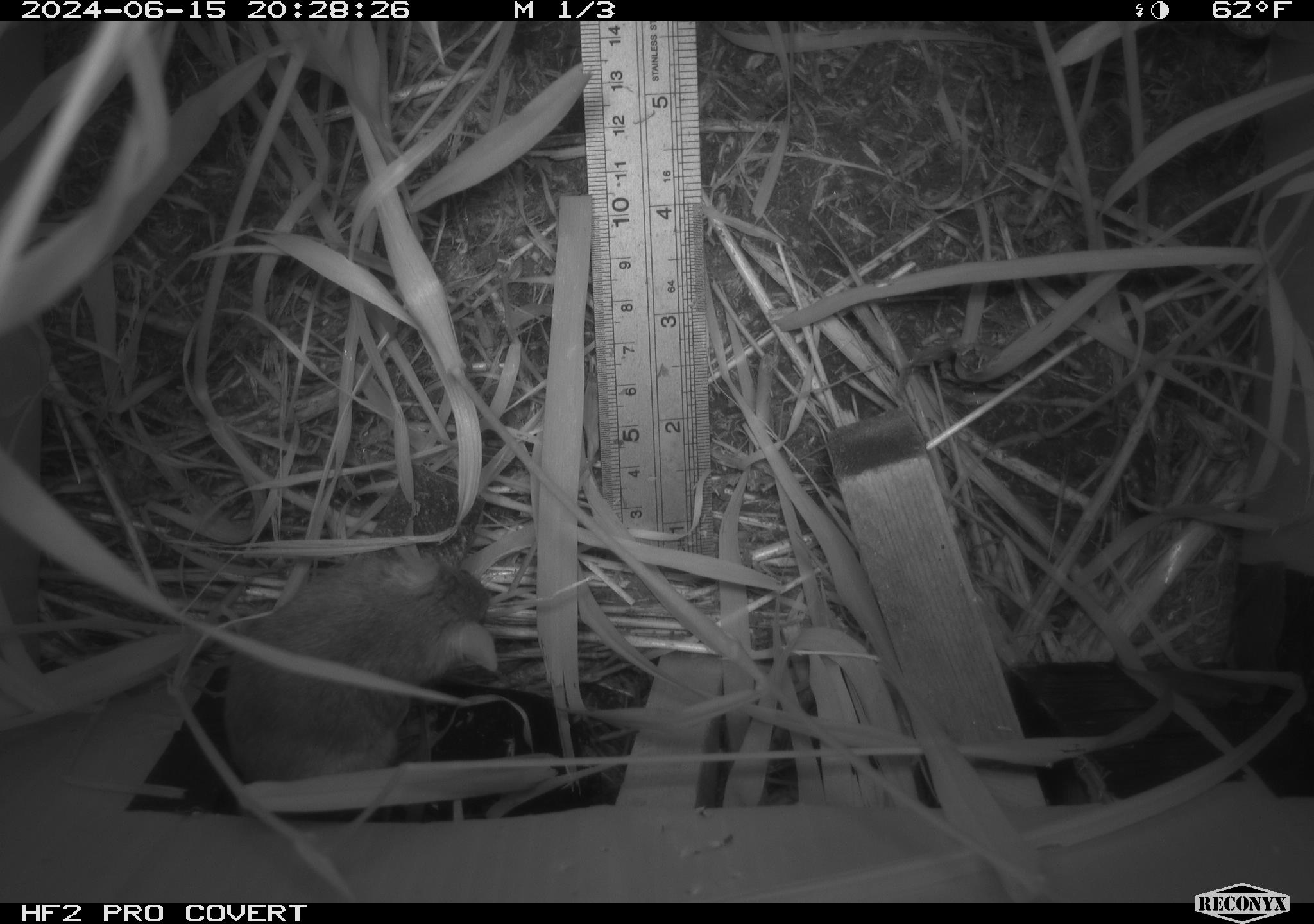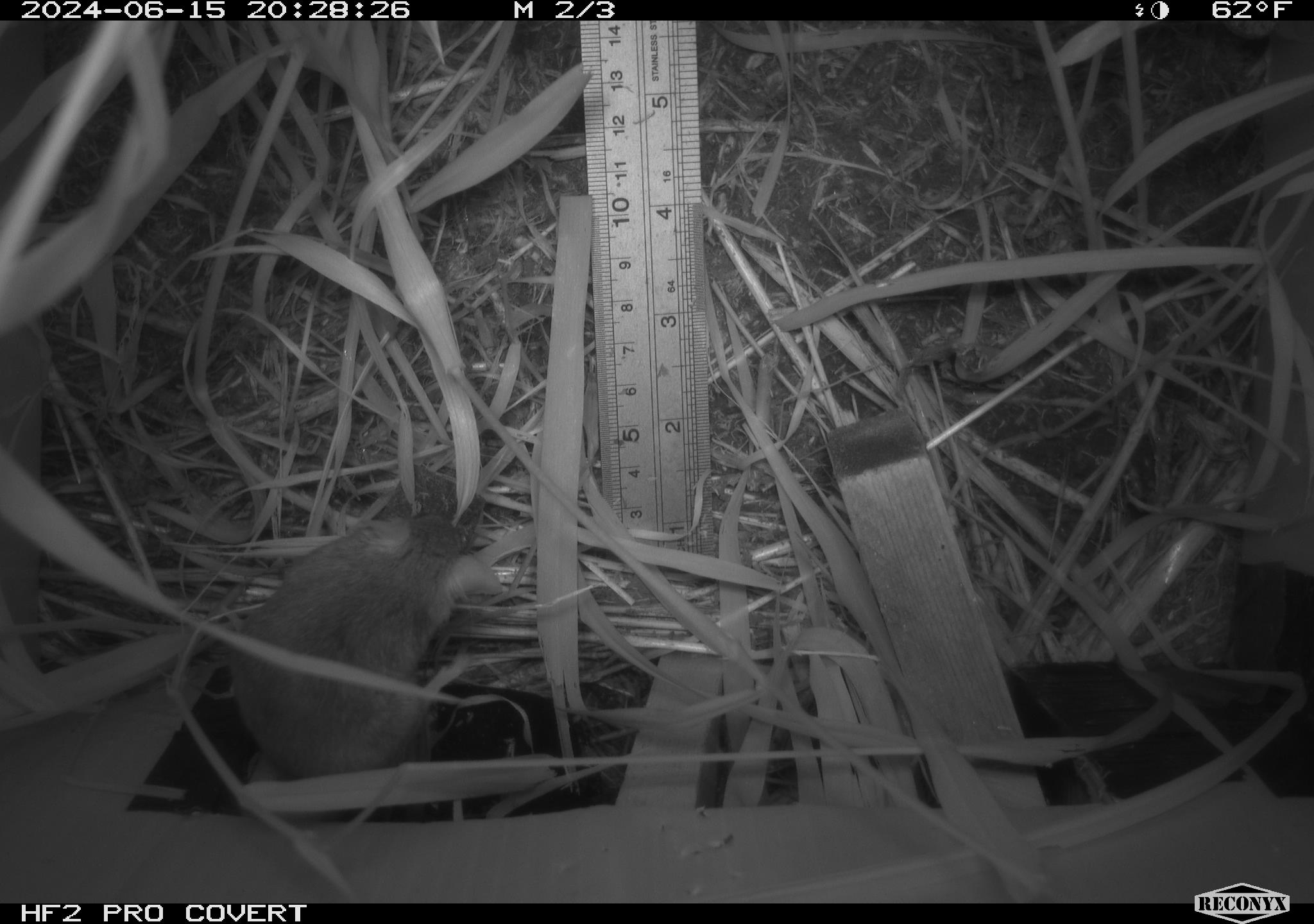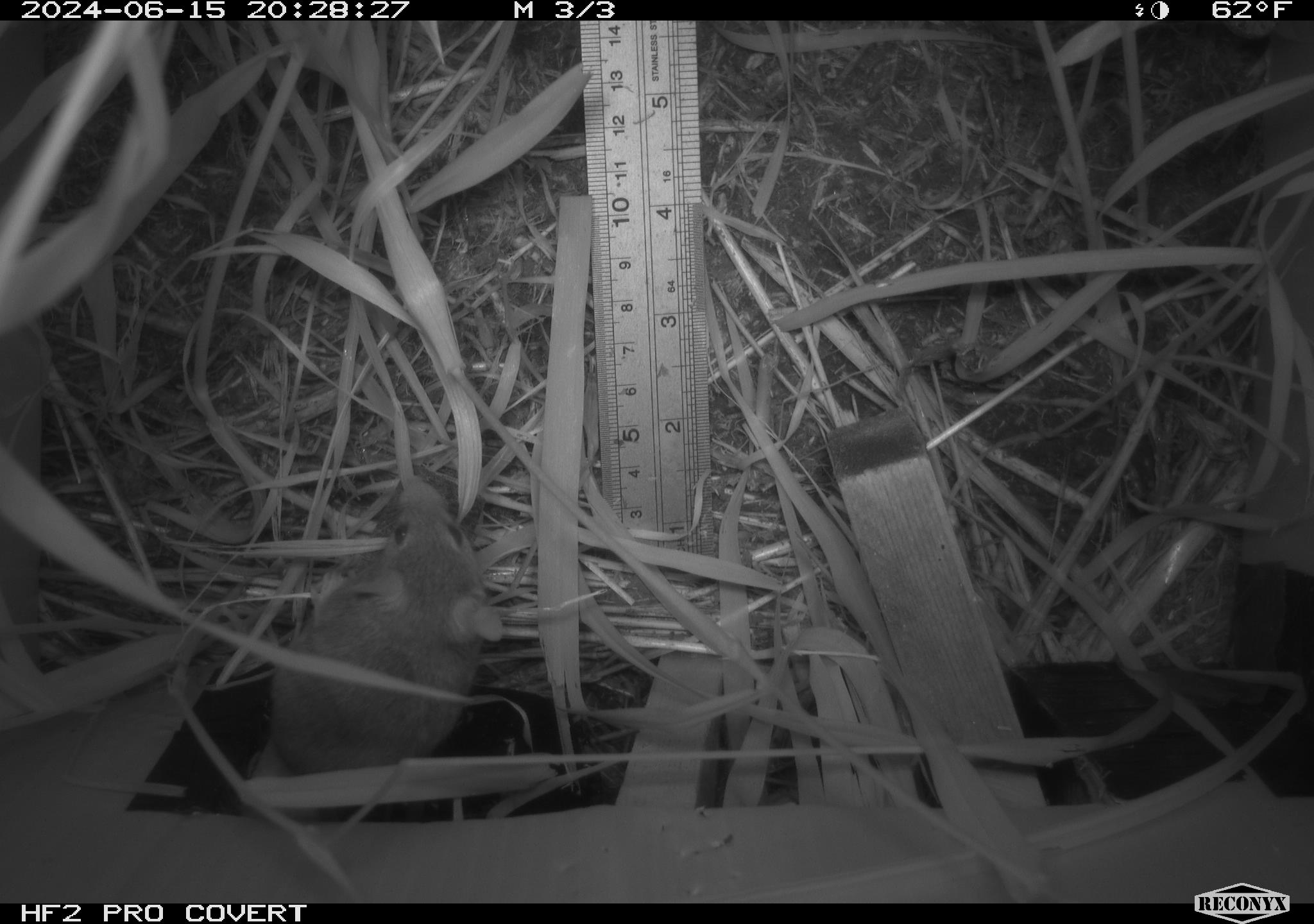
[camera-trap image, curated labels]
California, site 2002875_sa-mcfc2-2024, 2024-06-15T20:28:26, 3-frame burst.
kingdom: Animalia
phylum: Chordata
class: Mammalia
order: Rodentia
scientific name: Rodentia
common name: rodent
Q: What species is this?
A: Rodent (Rodentia).